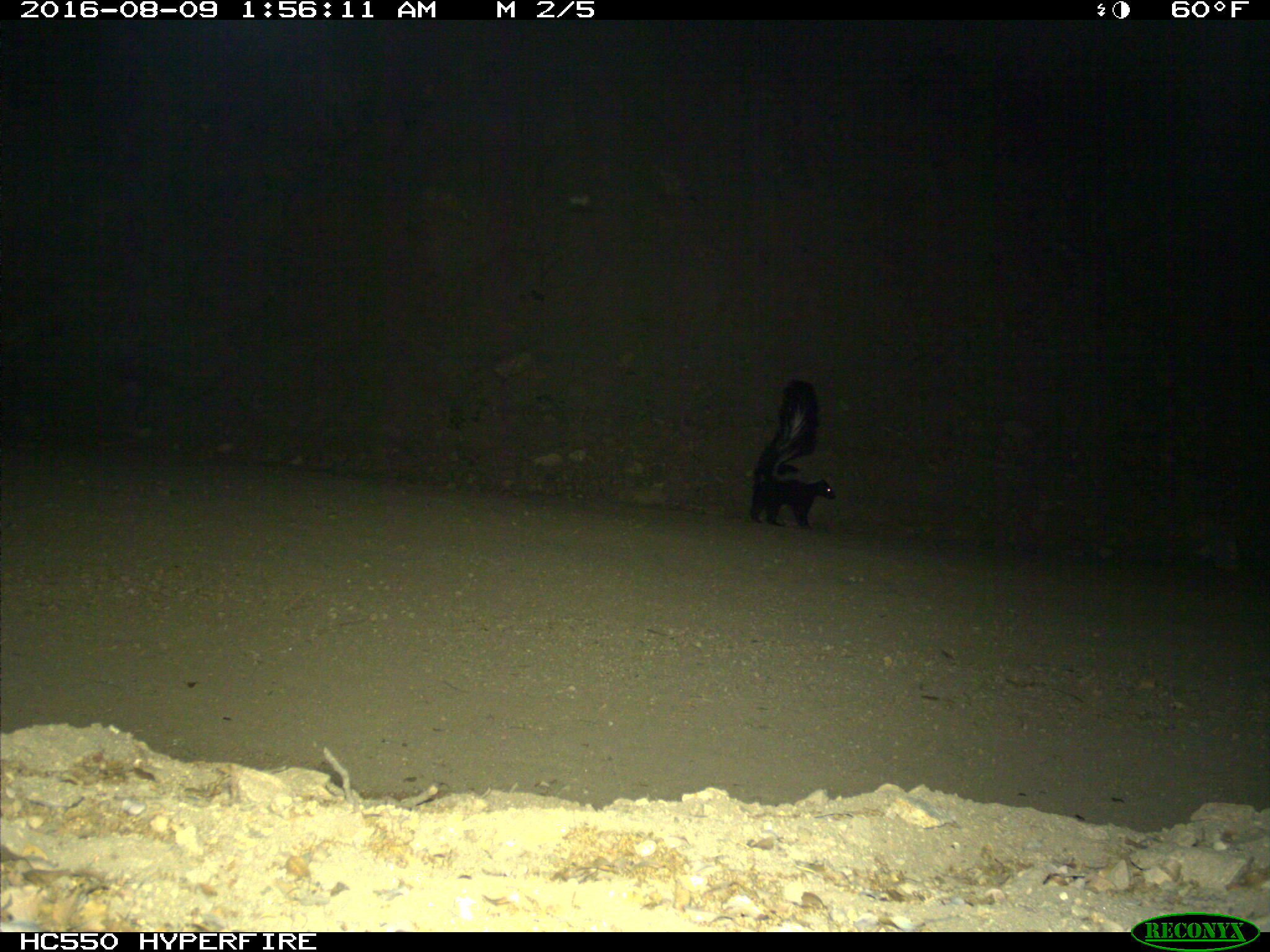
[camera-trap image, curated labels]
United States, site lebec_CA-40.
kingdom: Animalia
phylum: Chordata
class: Mammalia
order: Carnivora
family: Mephitidae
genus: Mephitis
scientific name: Mephitis mephitis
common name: striped skunk